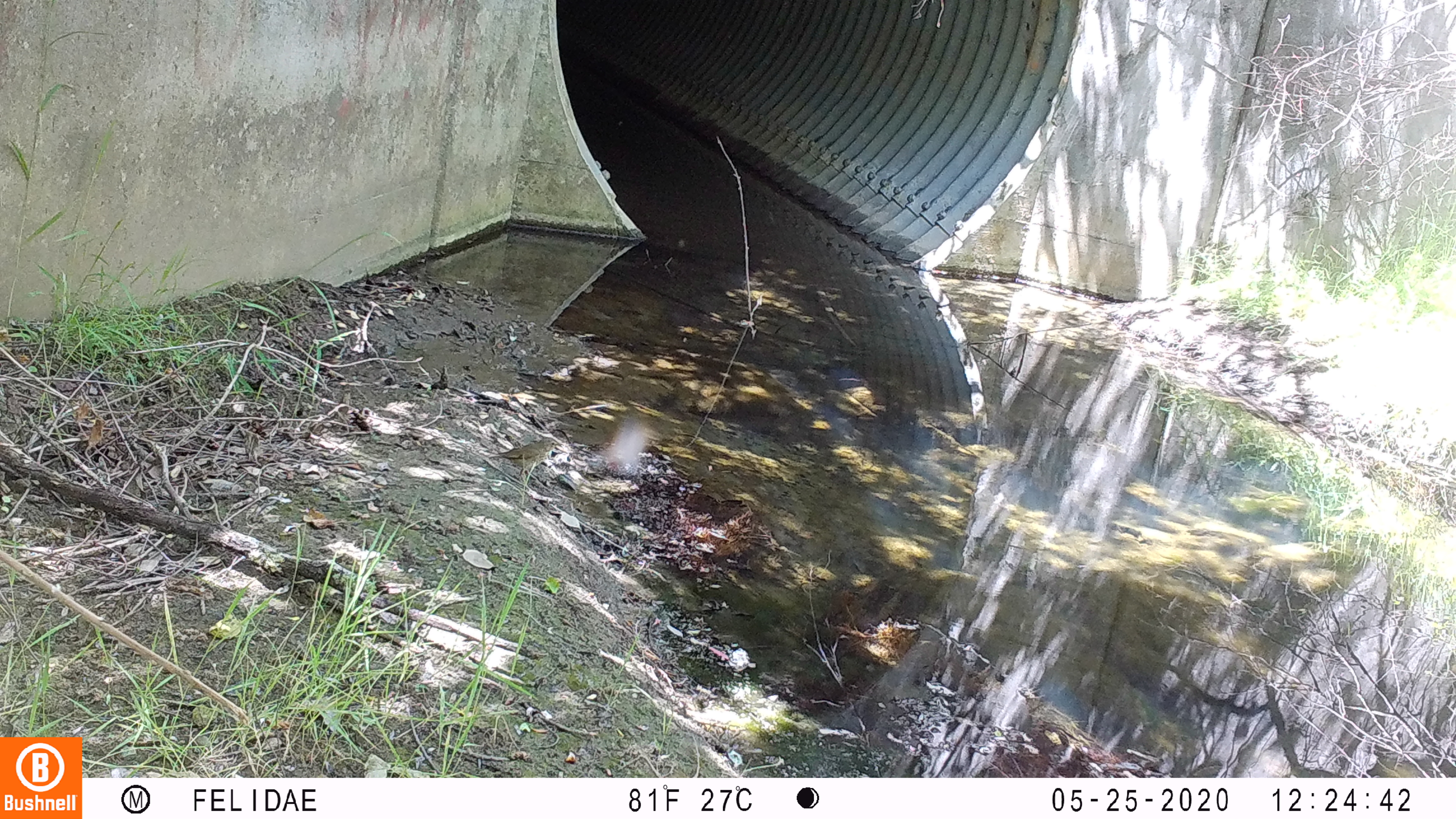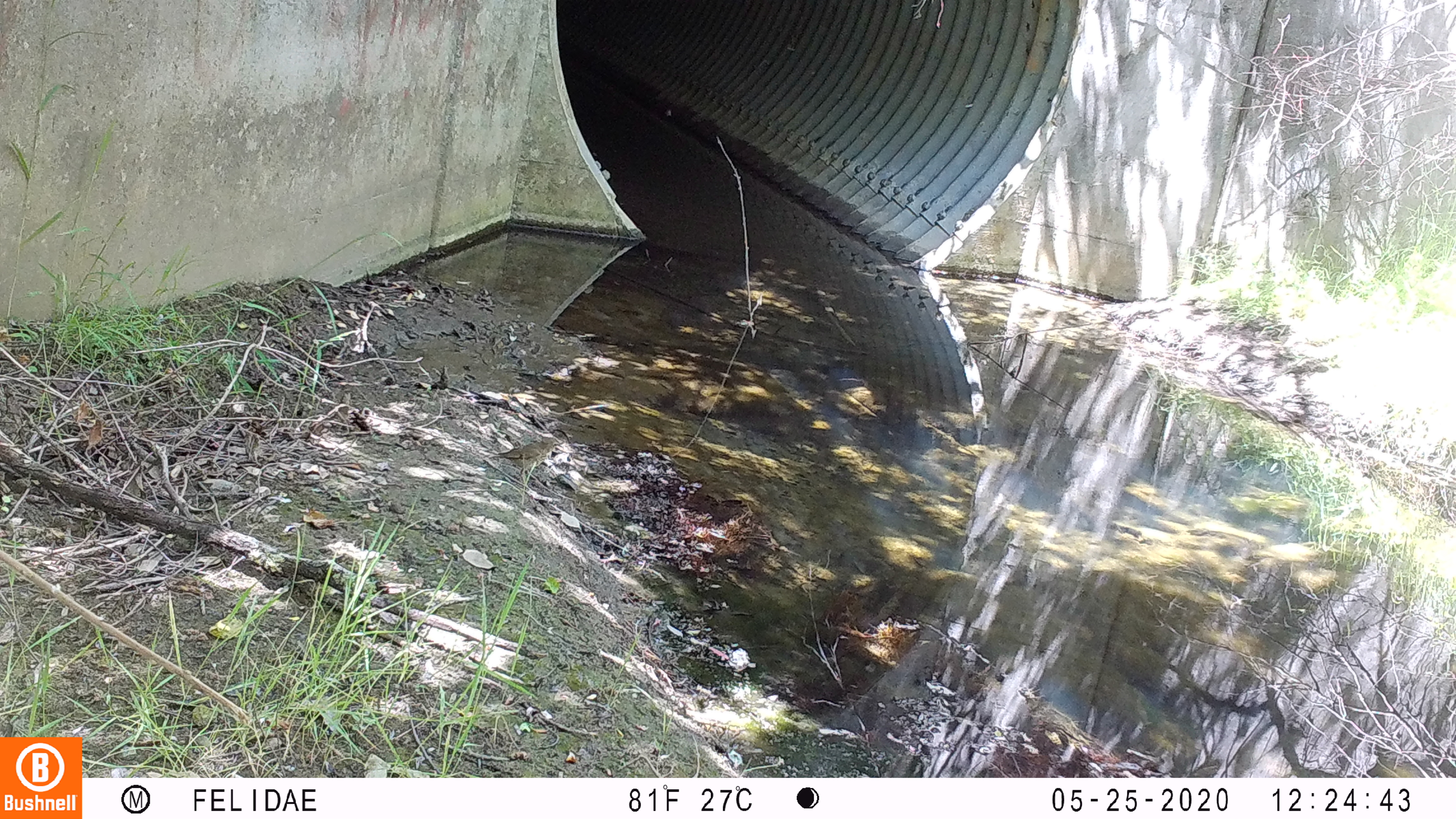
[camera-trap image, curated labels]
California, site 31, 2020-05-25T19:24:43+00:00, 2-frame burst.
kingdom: Animalia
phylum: Chordata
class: Aves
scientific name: Aves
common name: bird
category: unknown bird